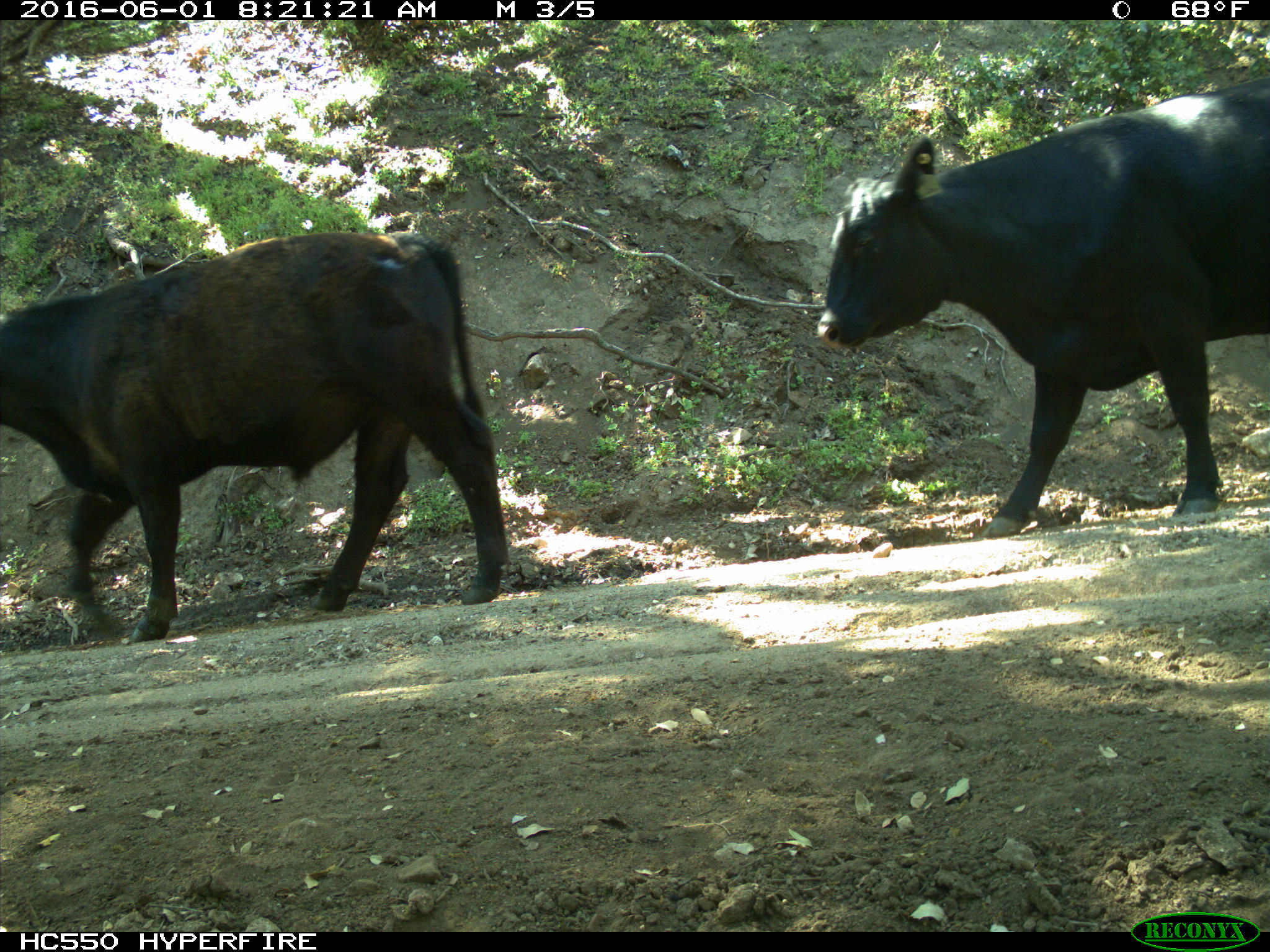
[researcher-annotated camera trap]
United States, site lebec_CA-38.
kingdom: Animalia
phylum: Chordata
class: Mammalia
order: Artiodactyla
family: Bovidae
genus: Bos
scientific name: Bos taurus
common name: domestic cow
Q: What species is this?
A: Bos taurus (domestic cow).